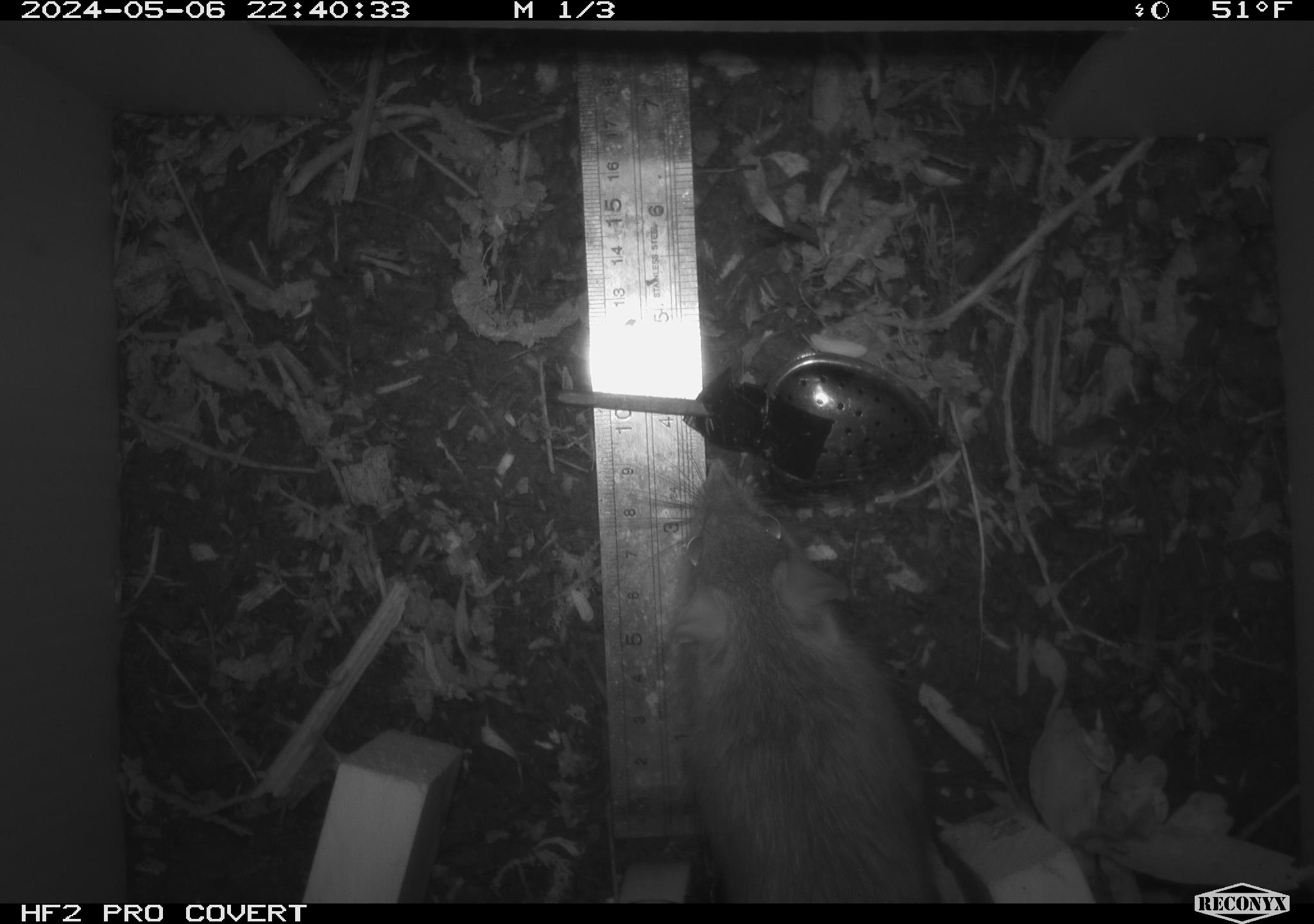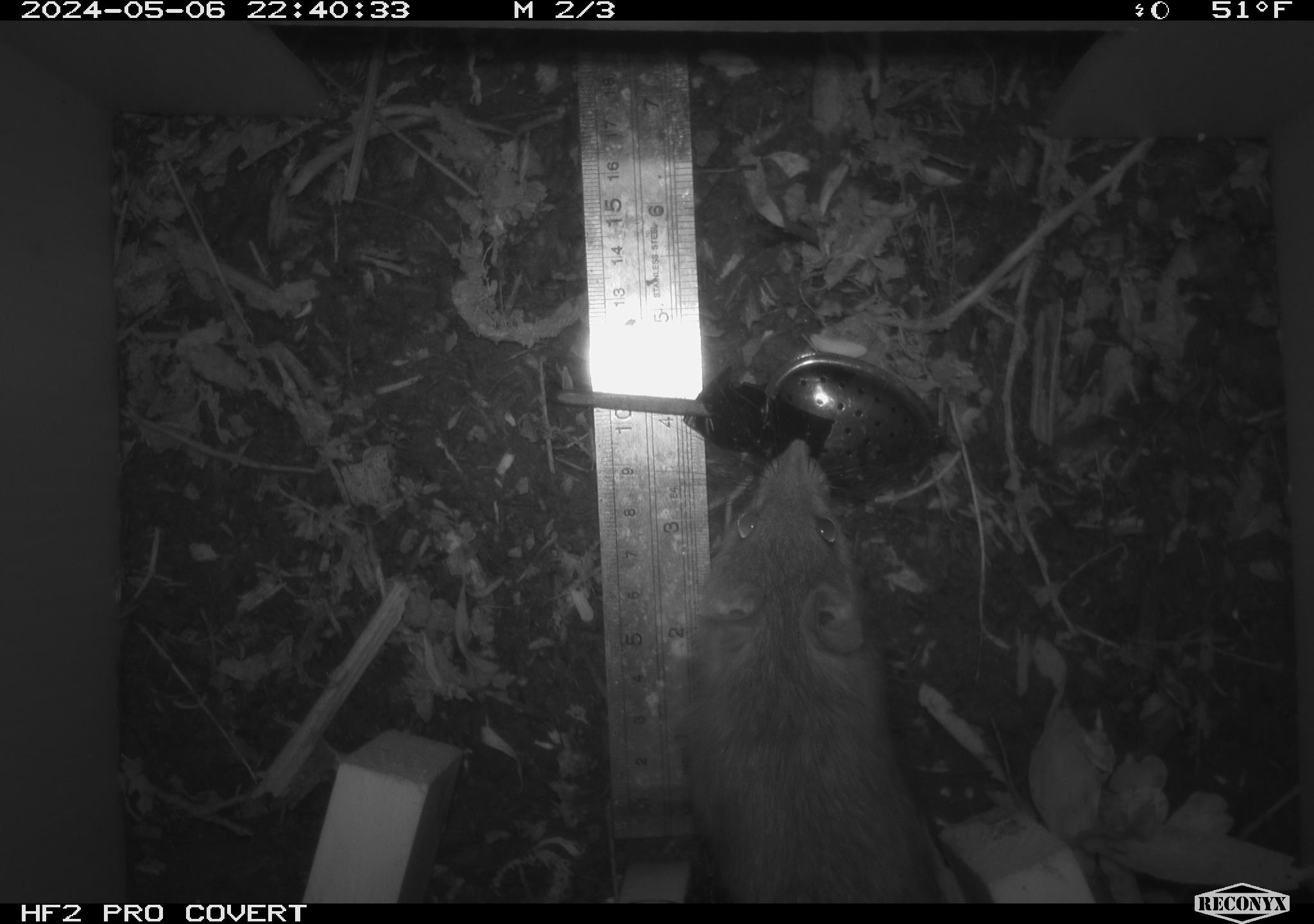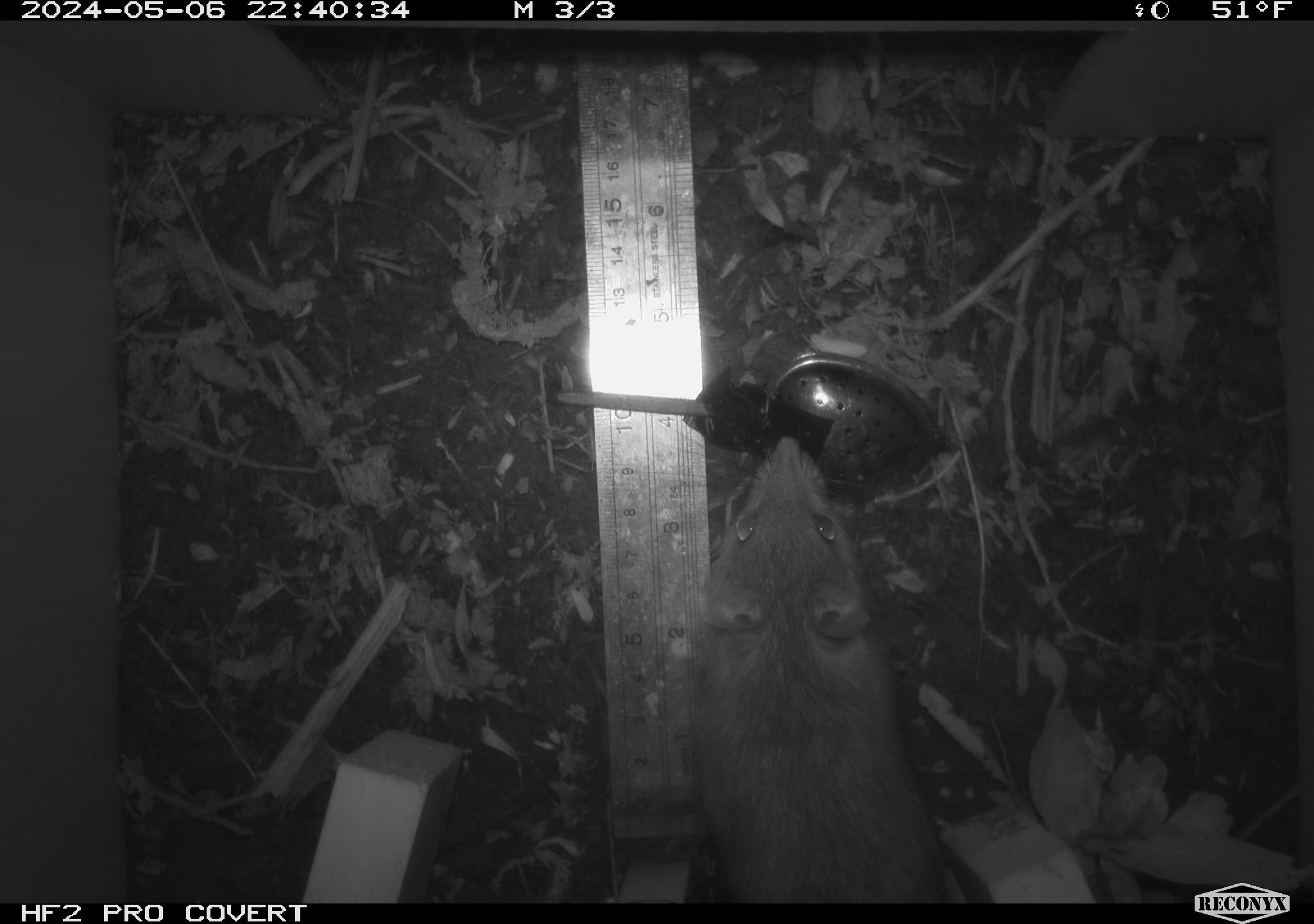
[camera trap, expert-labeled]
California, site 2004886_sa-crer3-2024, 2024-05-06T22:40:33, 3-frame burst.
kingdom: Animalia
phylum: Chordata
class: Mammalia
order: Rodentia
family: Muridae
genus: Rattus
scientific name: Rattus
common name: rat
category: rattus species